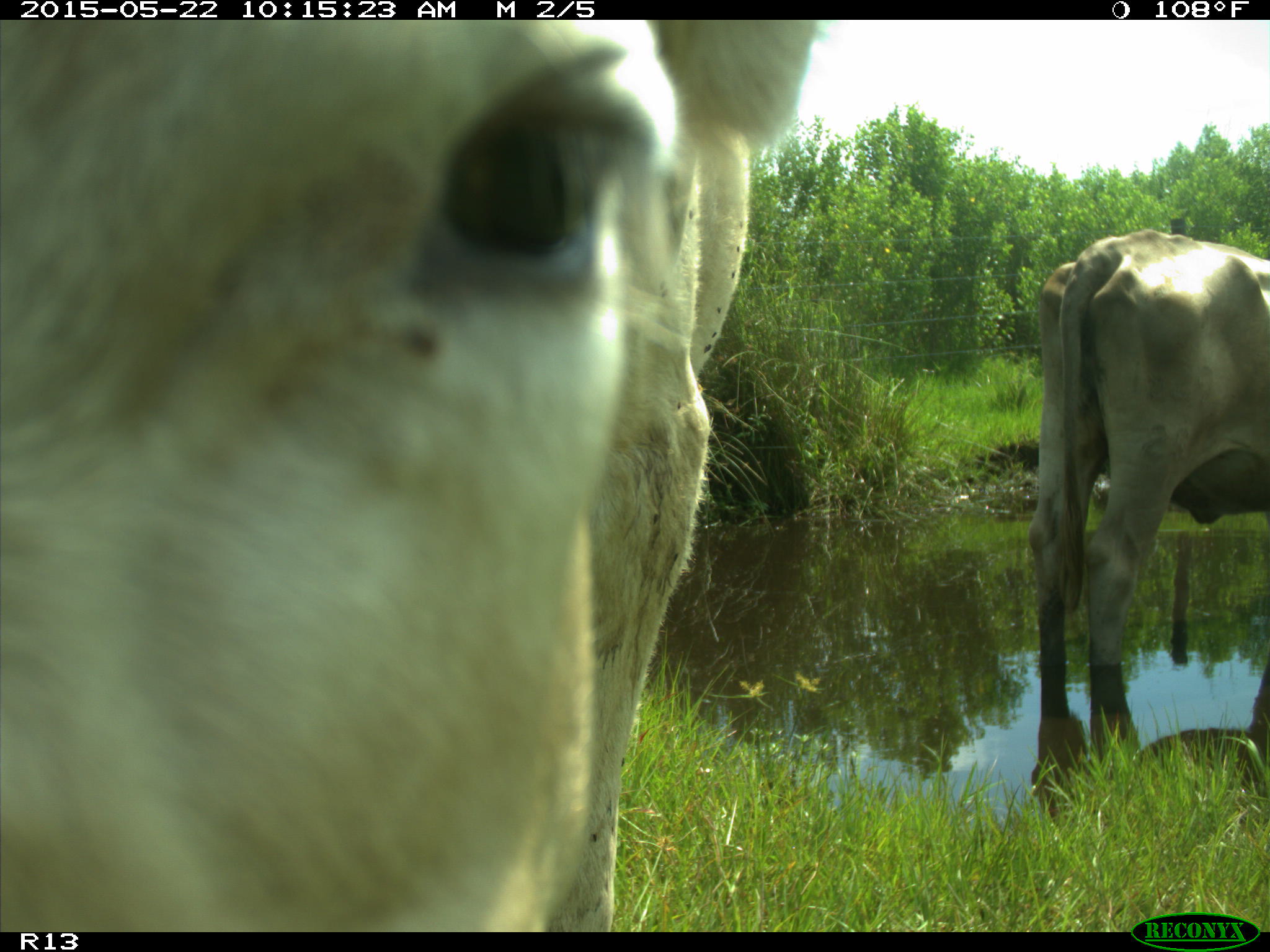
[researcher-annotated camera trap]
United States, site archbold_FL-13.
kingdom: Animalia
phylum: Chordata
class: Mammalia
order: Artiodactyla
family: Bovidae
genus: Bos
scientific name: Bos taurus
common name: domestic cow